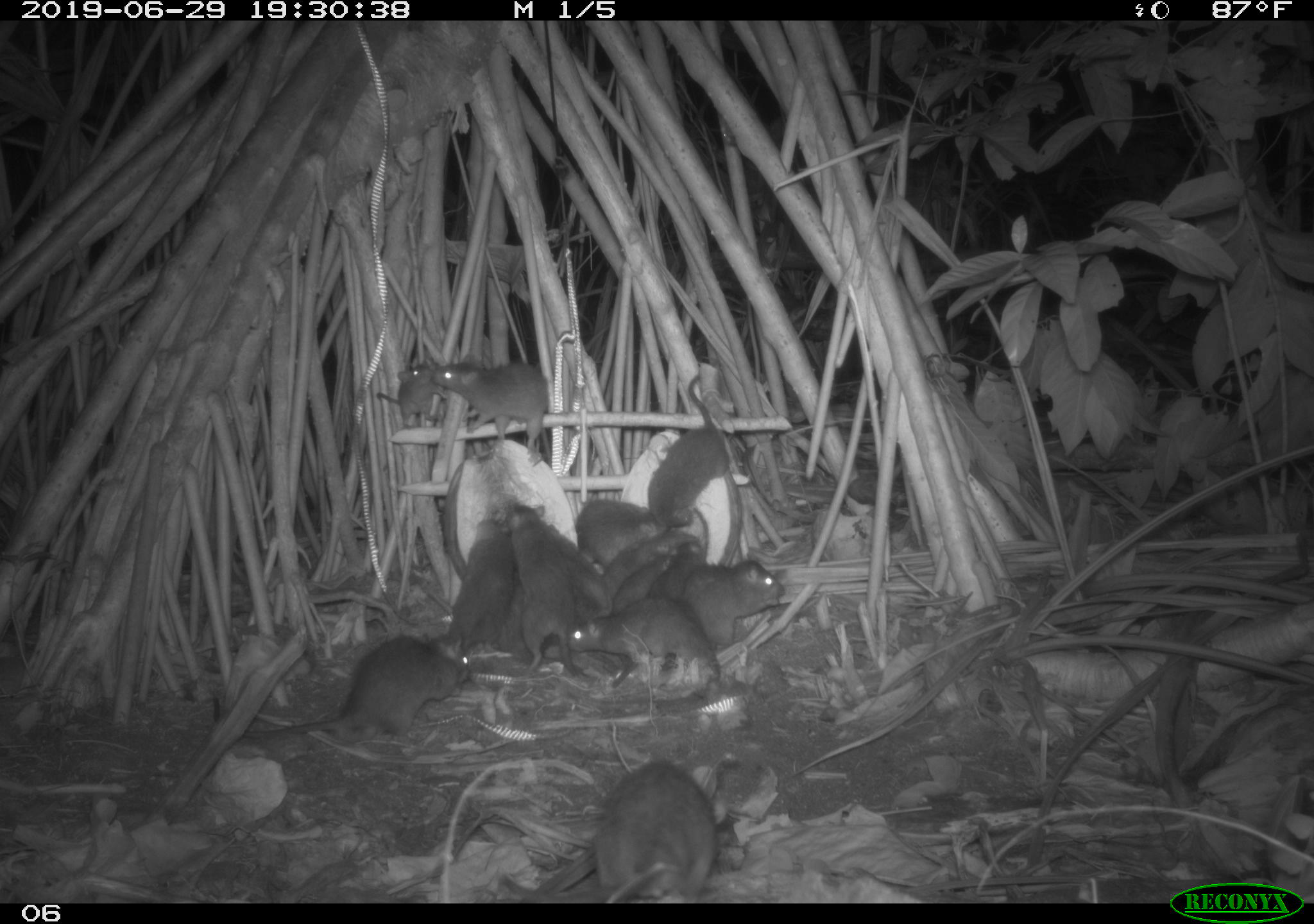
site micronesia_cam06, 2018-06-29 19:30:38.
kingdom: Animalia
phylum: Chordata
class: Mammalia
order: Rodentia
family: Muridae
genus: Rattus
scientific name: Rattus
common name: rat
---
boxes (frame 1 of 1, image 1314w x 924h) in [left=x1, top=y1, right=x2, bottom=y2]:
rat: [left=500, top=495, right=641, bottom=693]; [left=237, top=632, right=475, bottom=748]; [left=580, top=755, right=726, bottom=901]; [left=565, top=592, right=722, bottom=692]; [left=645, top=362, right=735, bottom=530]; [left=427, top=349, right=561, bottom=458]; [left=550, top=521, right=633, bottom=687]; [left=432, top=508, right=520, bottom=656]; [left=685, top=558, right=793, bottom=654]; [left=498, top=552, right=553, bottom=670]; [left=576, top=498, right=665, bottom=565]; [left=373, top=362, right=453, bottom=433]; [left=606, top=528, right=701, bottom=578]; [left=611, top=554, right=676, bottom=619]; [left=649, top=542, right=708, bottom=608]